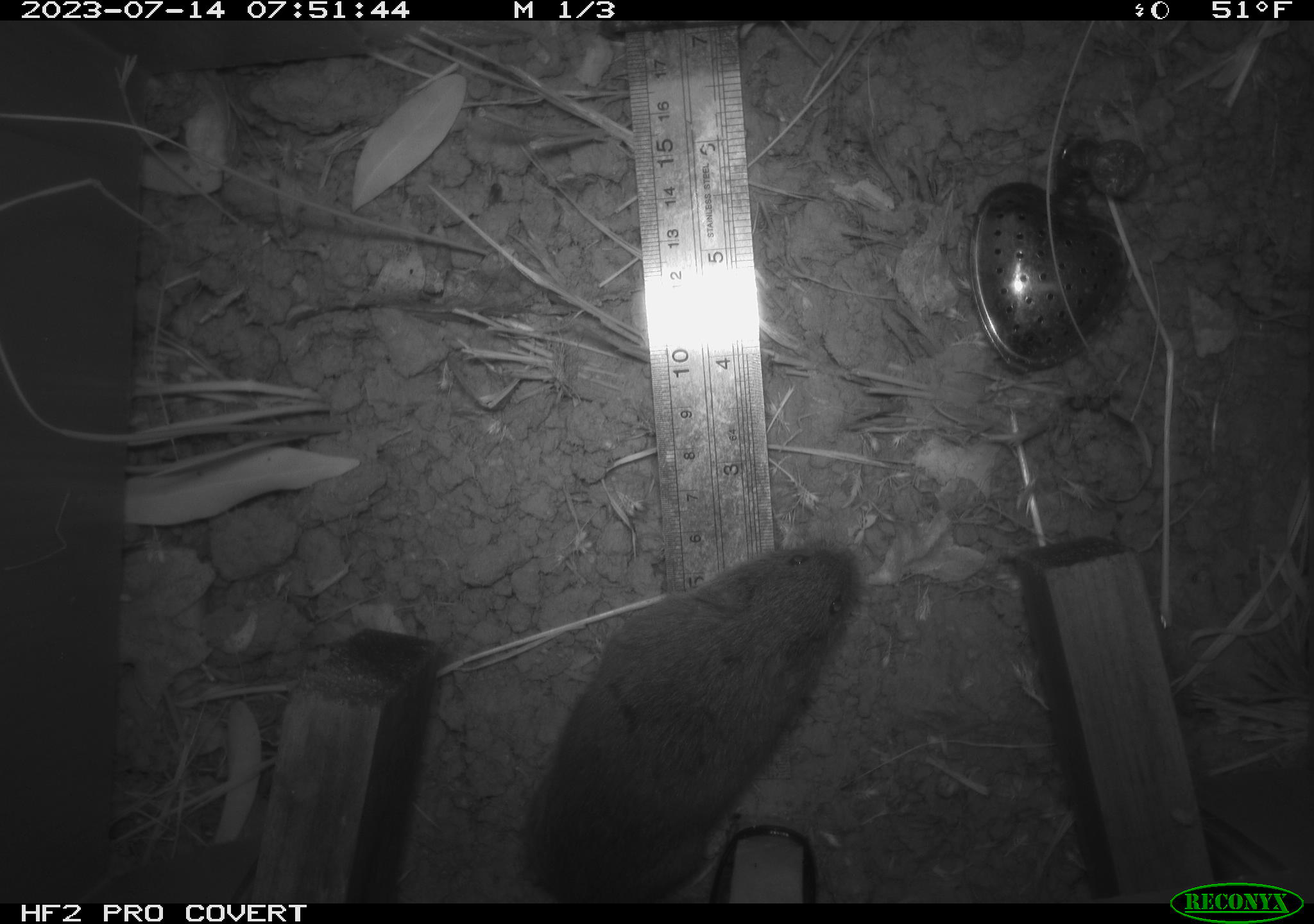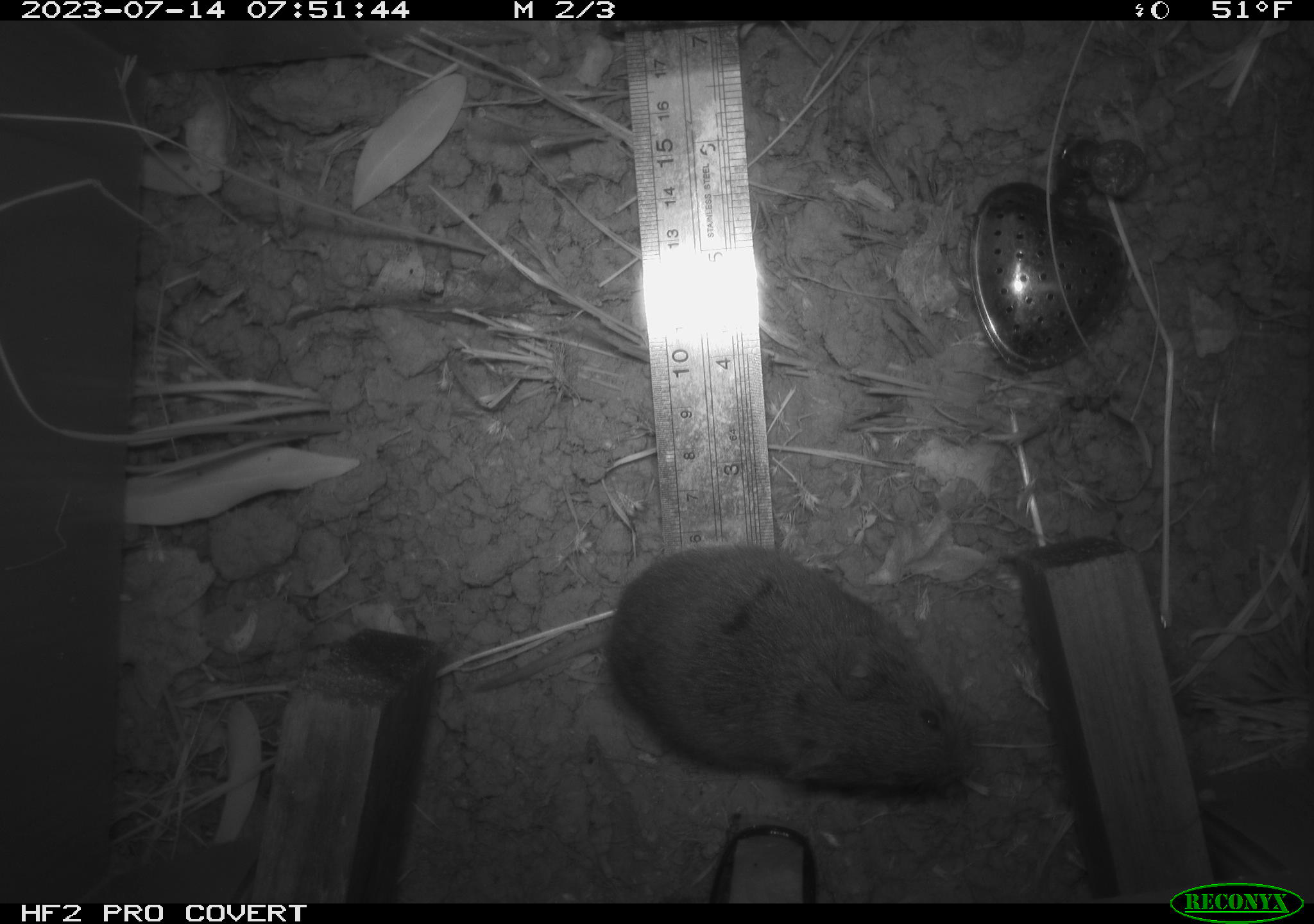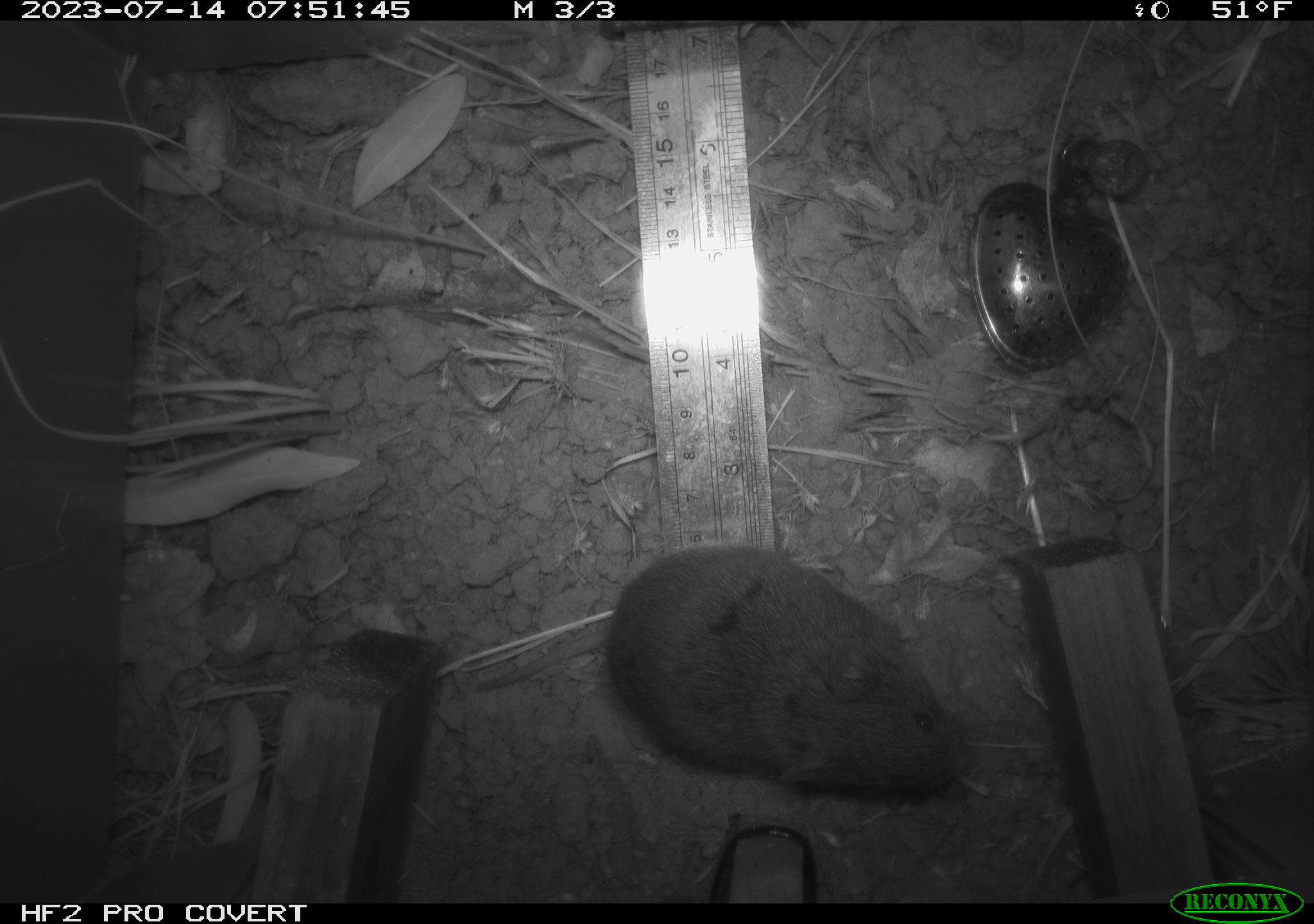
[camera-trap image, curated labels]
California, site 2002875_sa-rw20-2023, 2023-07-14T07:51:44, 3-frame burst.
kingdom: Animalia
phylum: Chordata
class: Mammalia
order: Rodentia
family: Cricetidae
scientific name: Arvicolinae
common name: voles, lemmings, and muskrats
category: arvicolinae subfamily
Arvicolinae subfamily (voles, lemmings, and muskrats) (Arvicolinae).